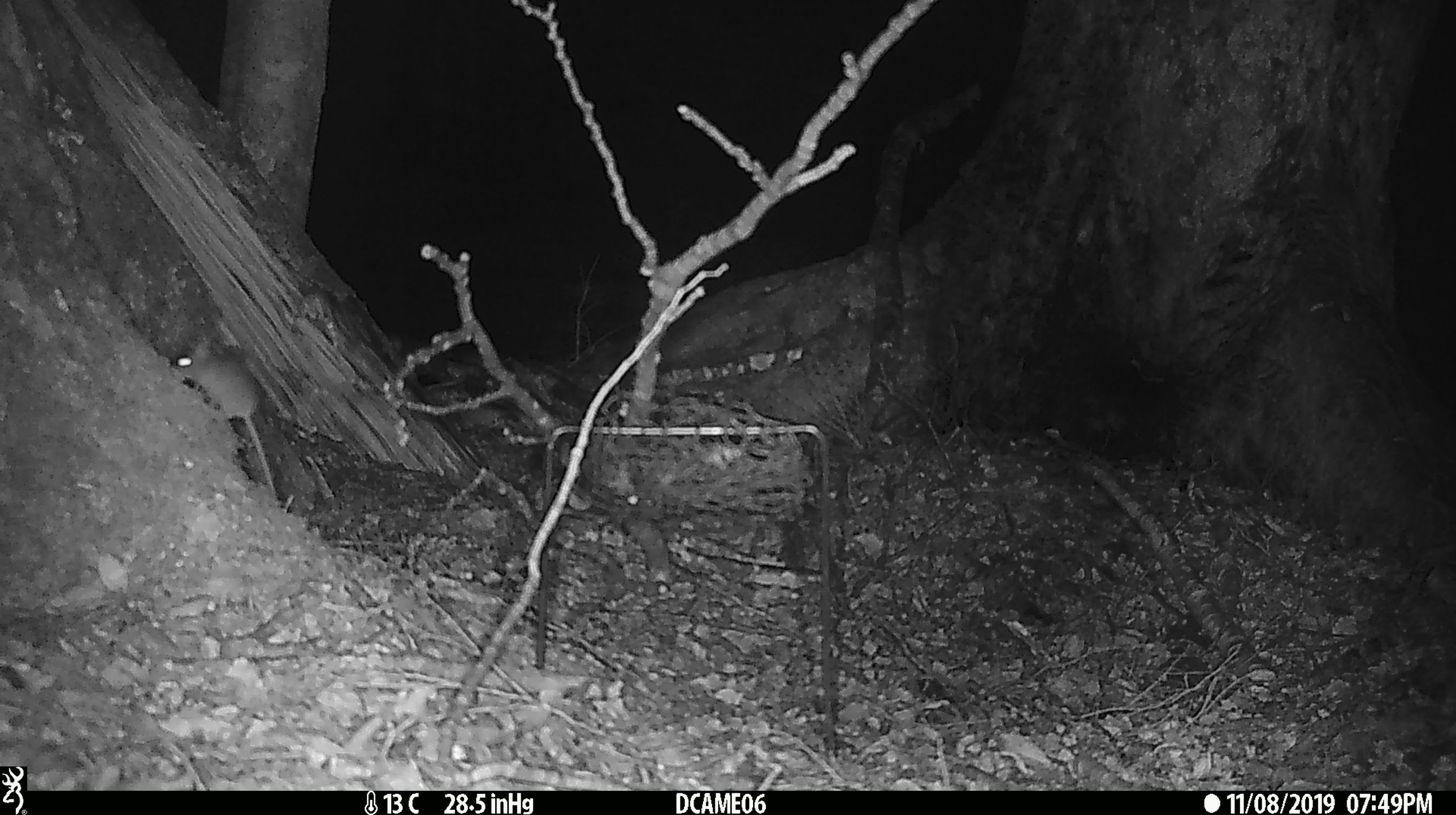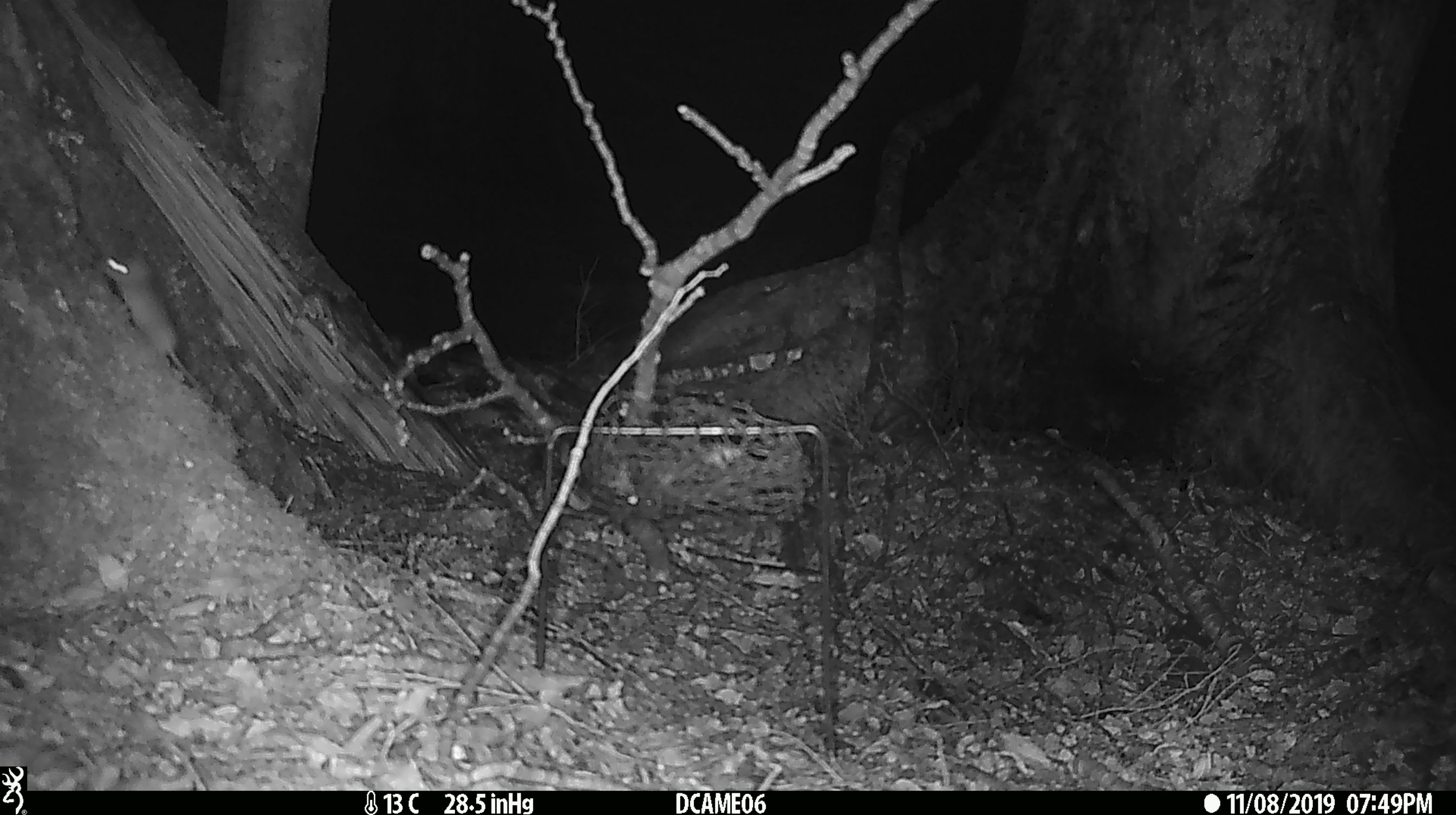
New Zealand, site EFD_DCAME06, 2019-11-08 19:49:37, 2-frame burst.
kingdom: Animalia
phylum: Chordata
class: Mammalia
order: Rodentia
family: Muridae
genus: Mus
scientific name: Mus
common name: mouse